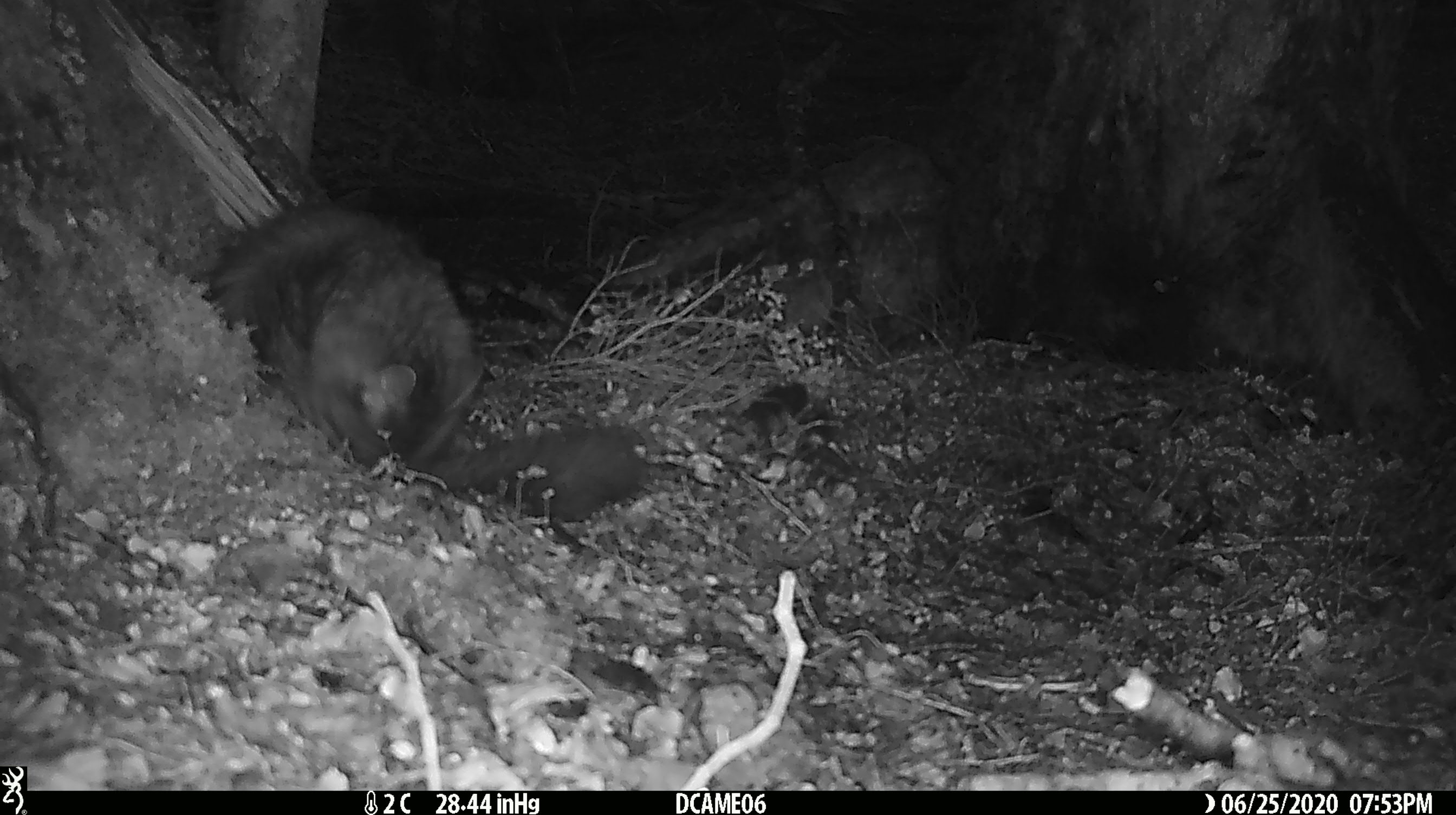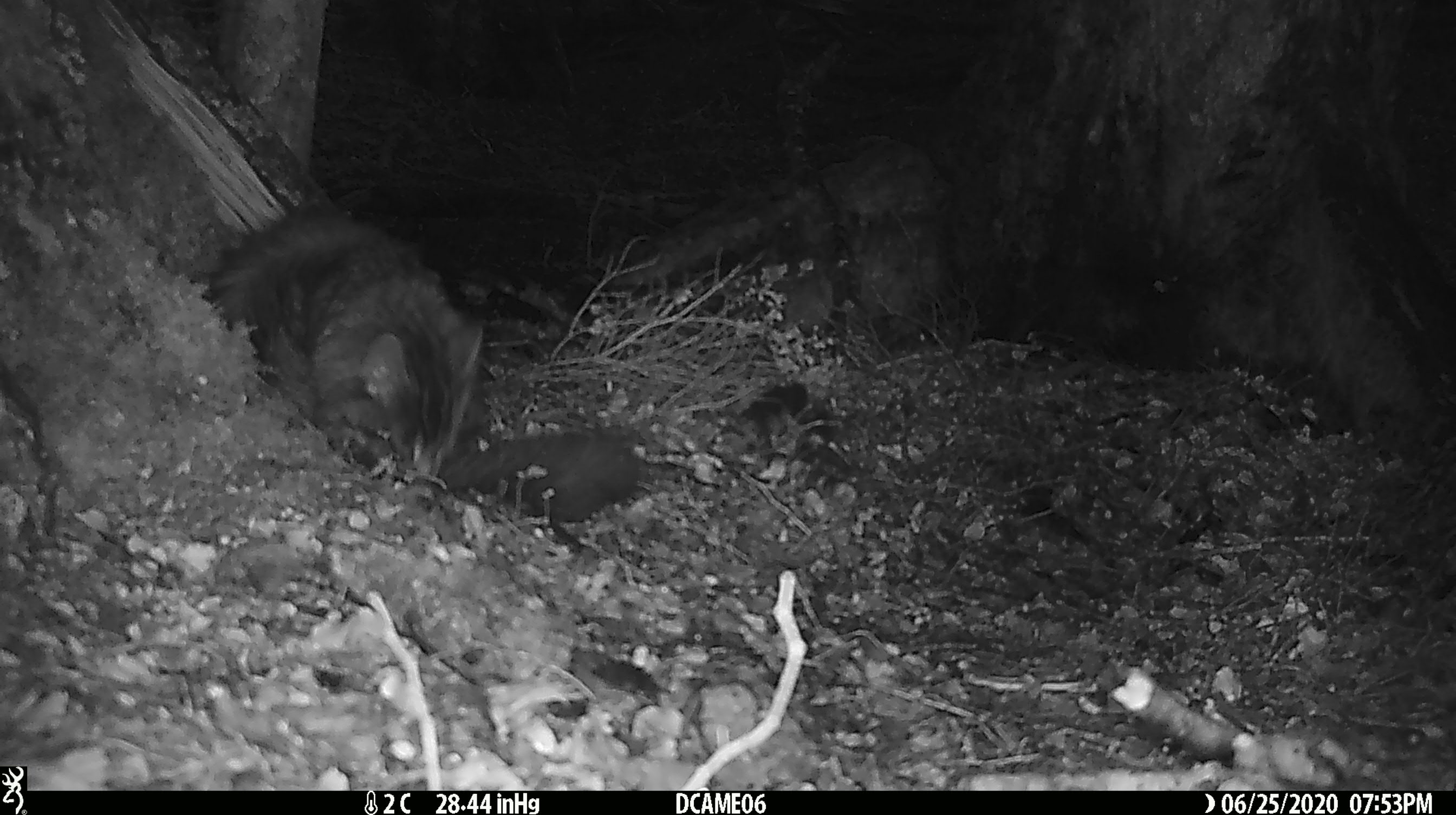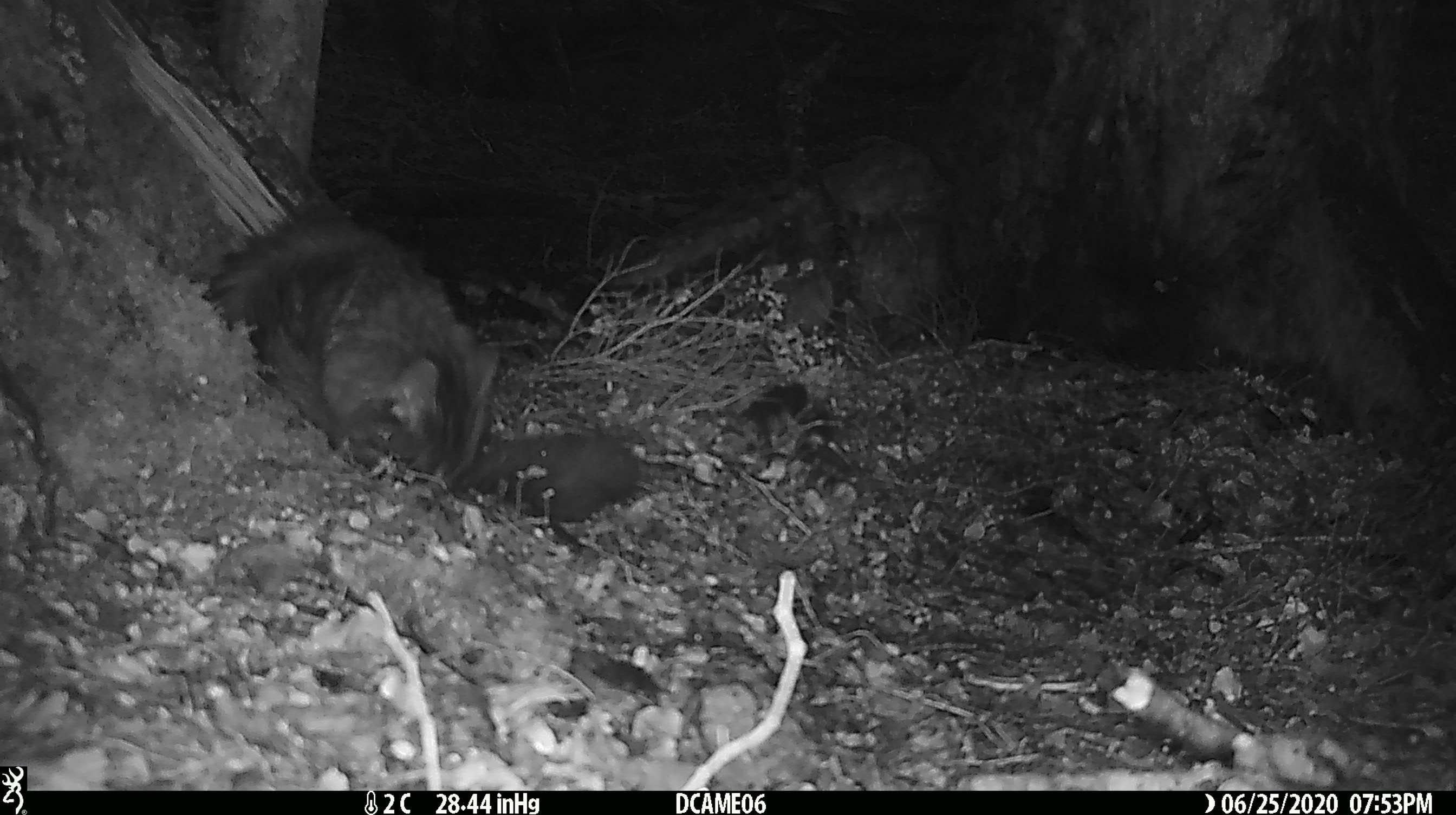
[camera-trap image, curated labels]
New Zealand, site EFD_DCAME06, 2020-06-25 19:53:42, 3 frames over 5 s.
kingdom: Animalia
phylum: Chordata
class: Mammalia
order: Carnivora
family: Felidae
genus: Felis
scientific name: Felis catus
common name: domestic cat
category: cat